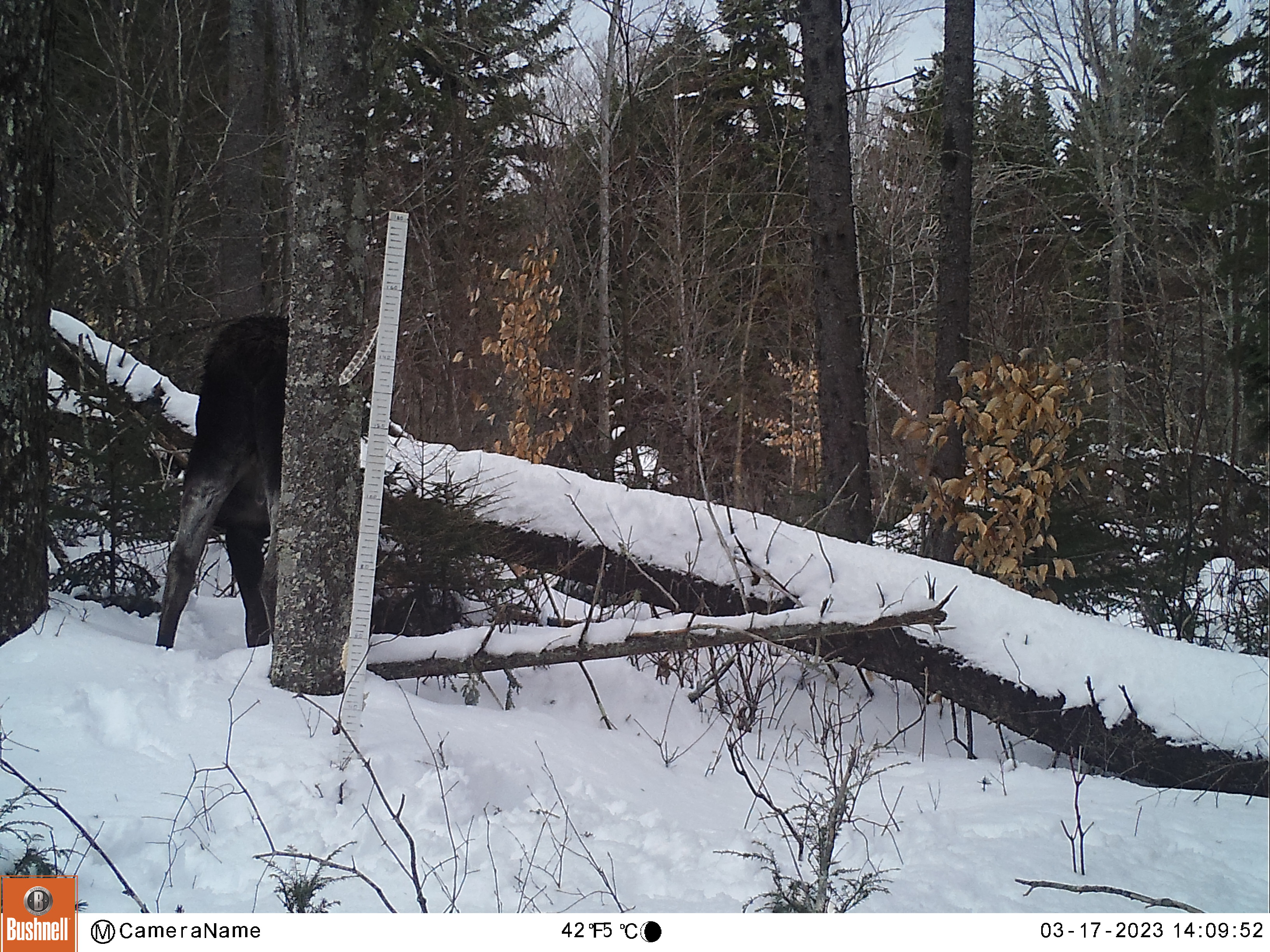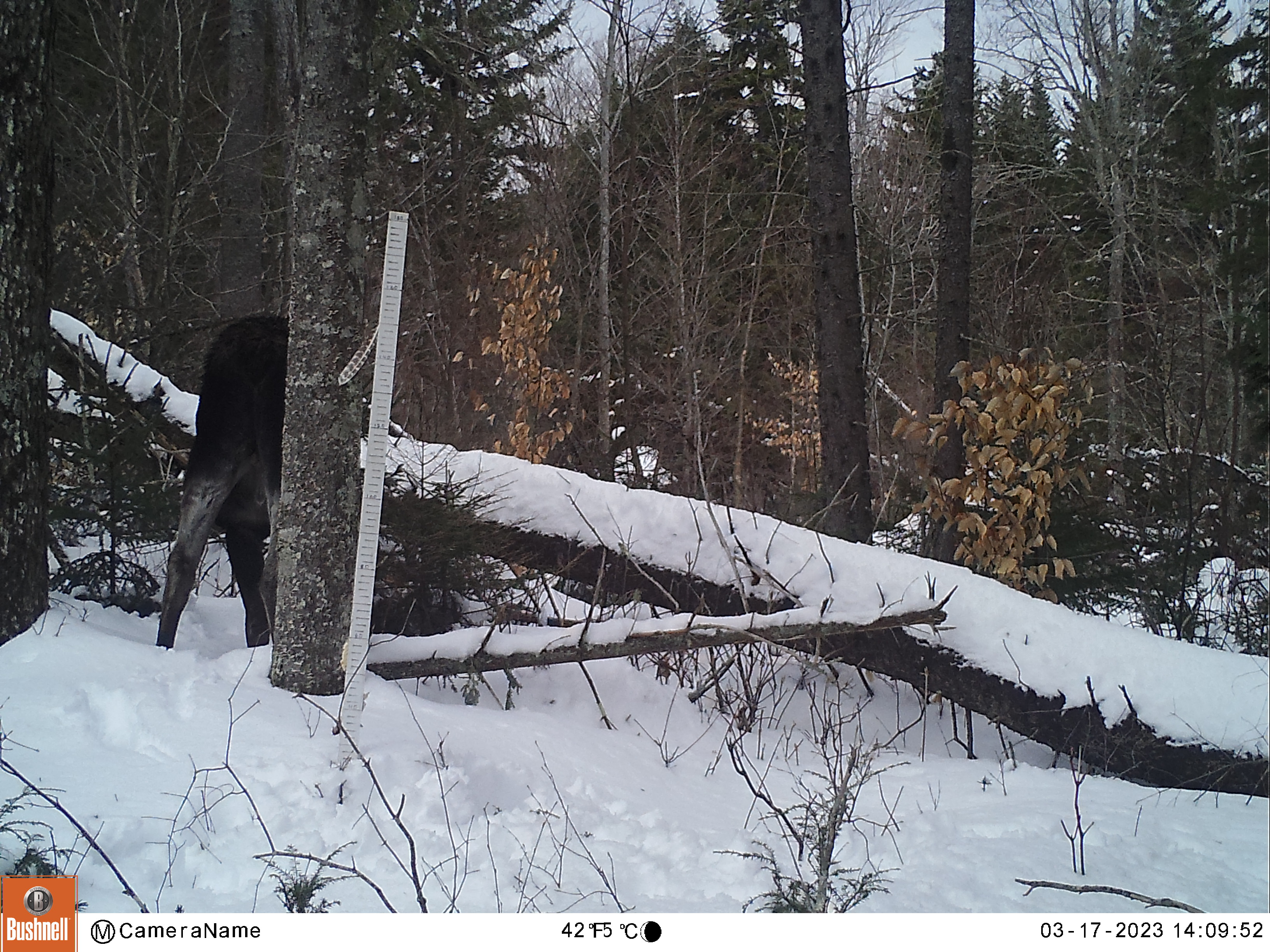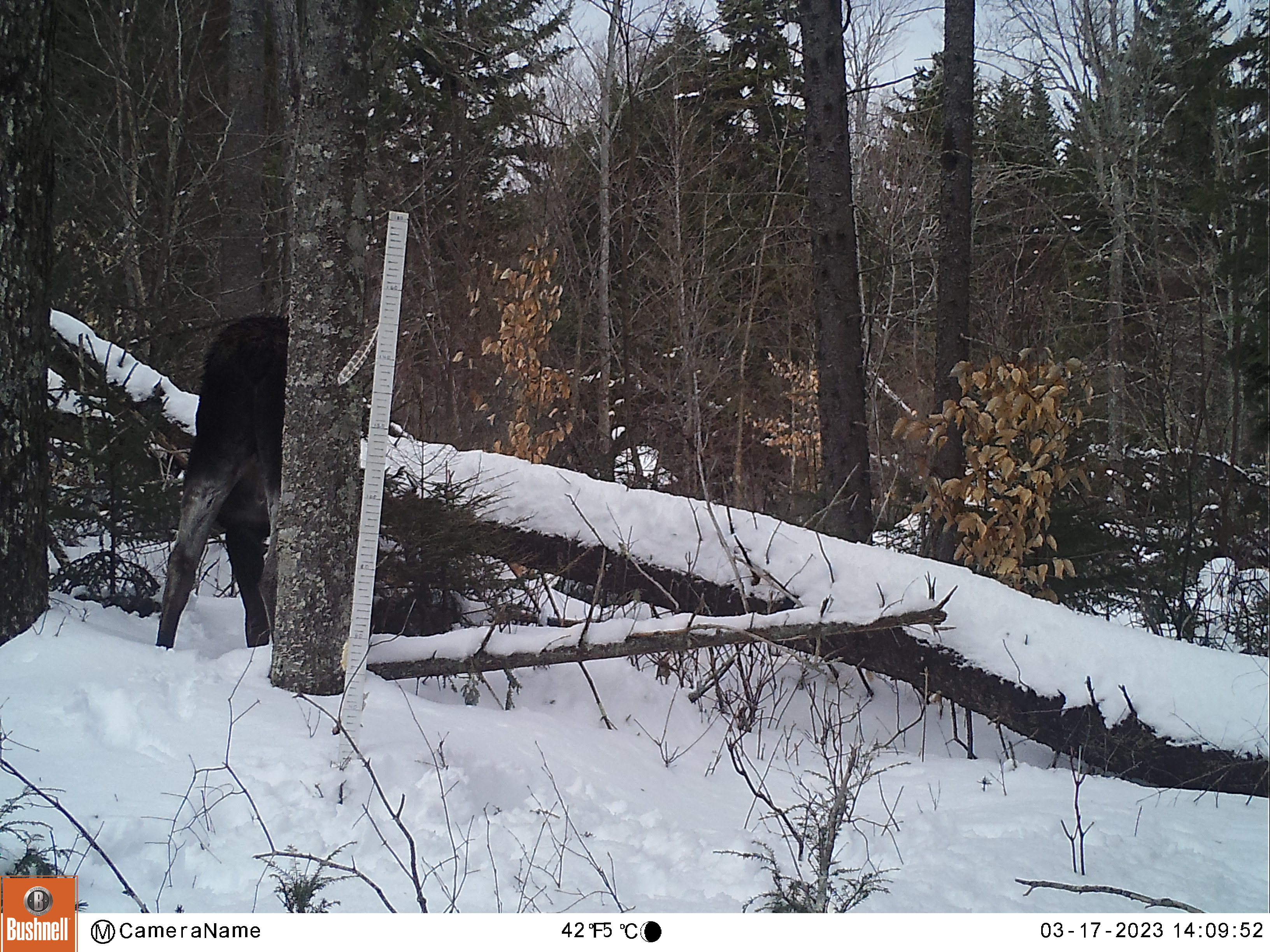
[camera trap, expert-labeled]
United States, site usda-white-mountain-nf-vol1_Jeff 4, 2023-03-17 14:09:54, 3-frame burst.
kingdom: Animalia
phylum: Chordata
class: Mammalia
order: Artiodactyla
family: Cervidae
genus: Alces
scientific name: Alces alces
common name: moose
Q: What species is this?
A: Moose (Alces alces).